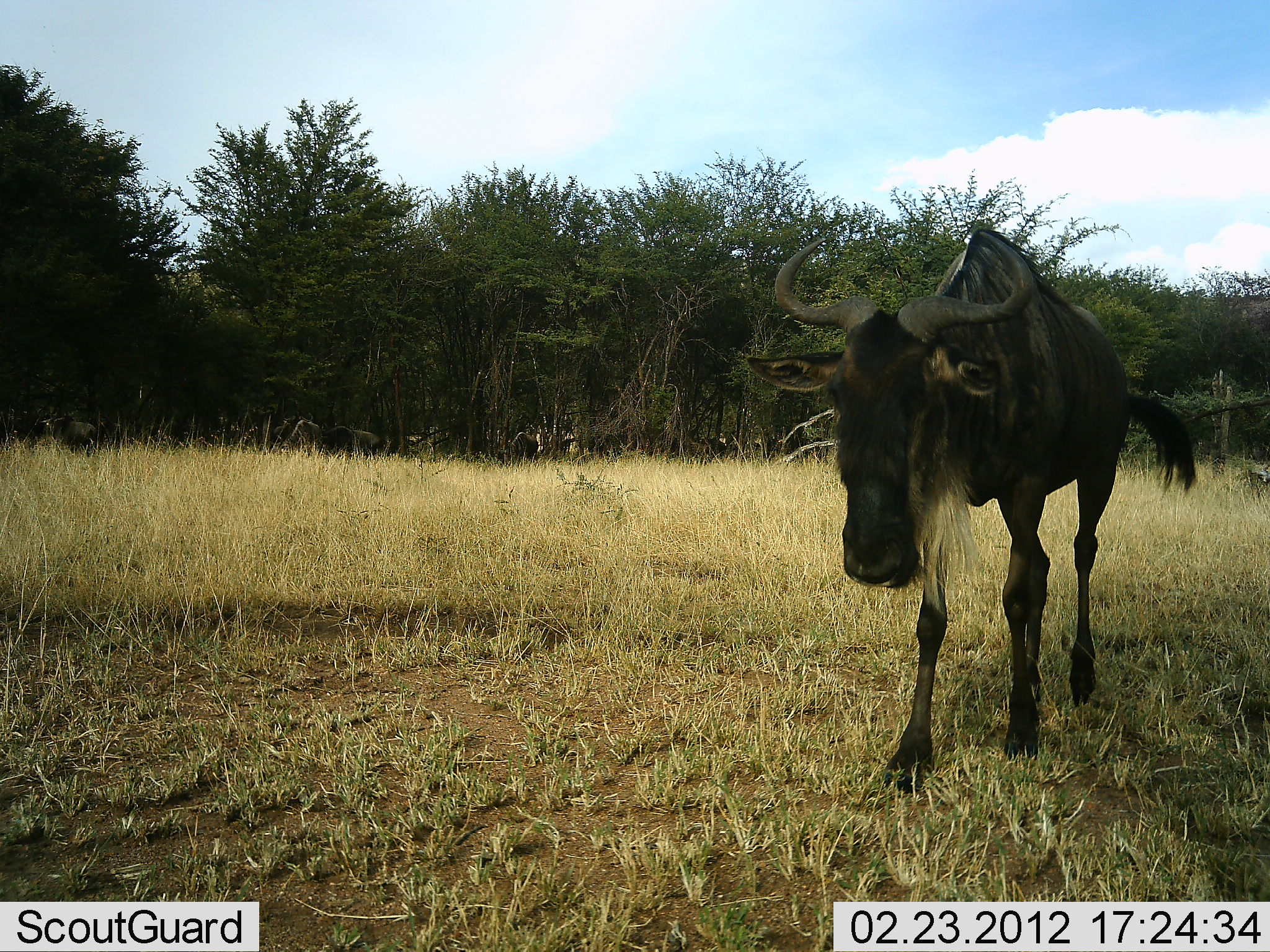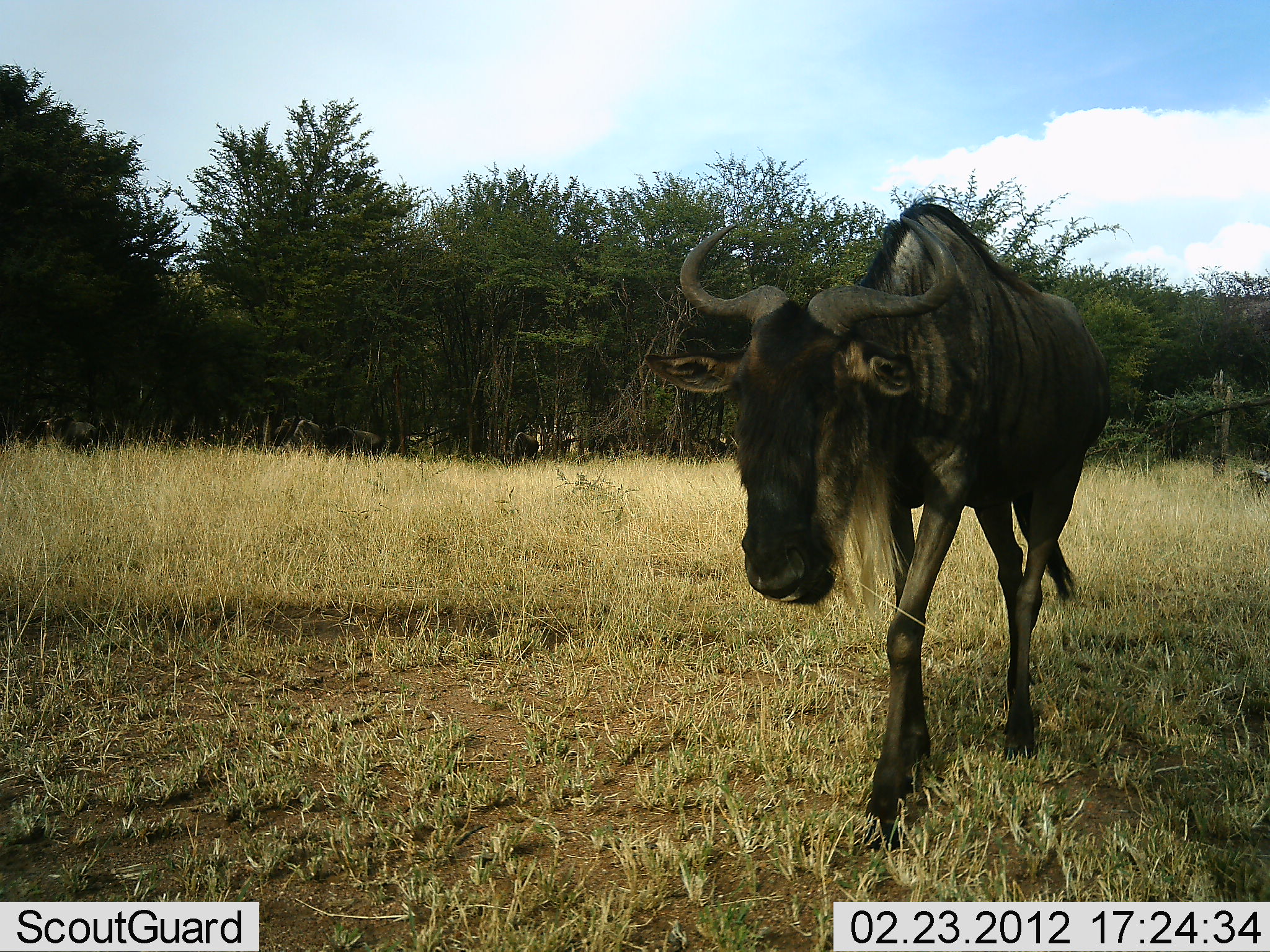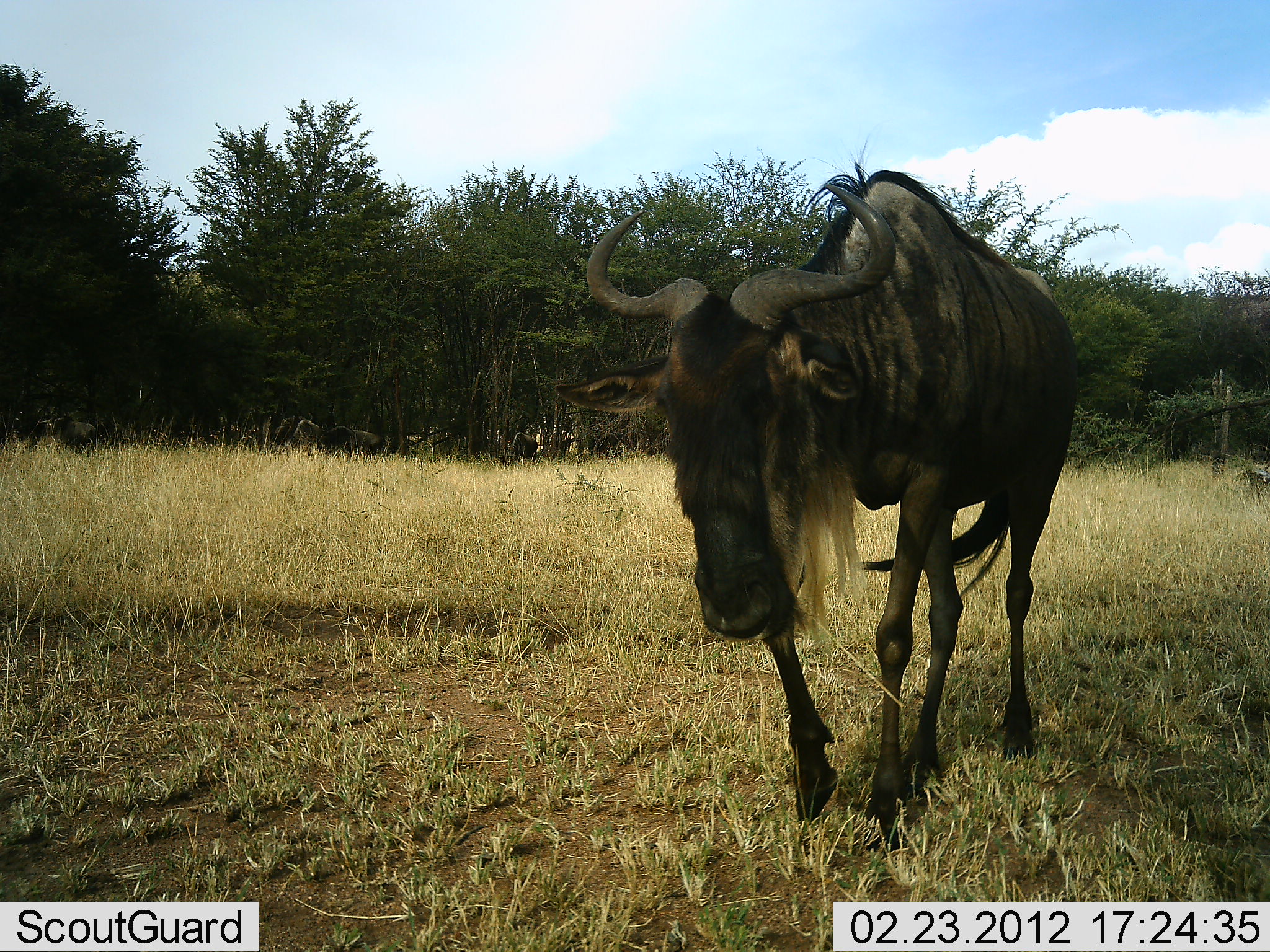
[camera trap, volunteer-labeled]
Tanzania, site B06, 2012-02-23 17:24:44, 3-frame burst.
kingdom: Animalia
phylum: Chordata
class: Mammalia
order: Artiodactyla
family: Bovidae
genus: Connochaetes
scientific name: Connochaetes taurinus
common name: blue wildebeest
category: wildebeest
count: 1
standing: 9%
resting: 0%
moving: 95%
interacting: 0%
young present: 0%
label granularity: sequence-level